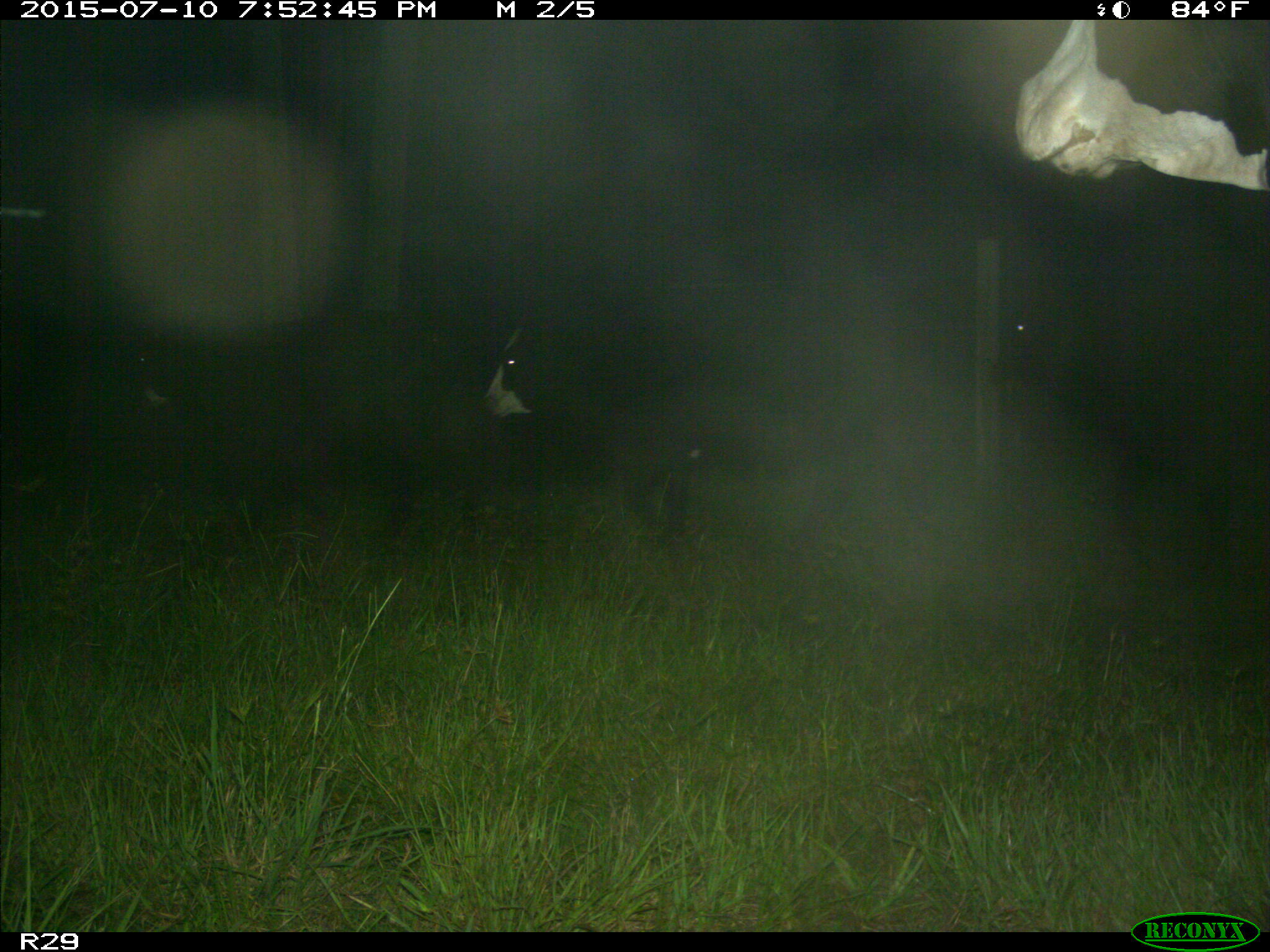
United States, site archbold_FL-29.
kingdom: Animalia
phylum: Chordata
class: Mammalia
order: Artiodactyla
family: Bovidae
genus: Bos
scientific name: Bos taurus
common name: domestic cow